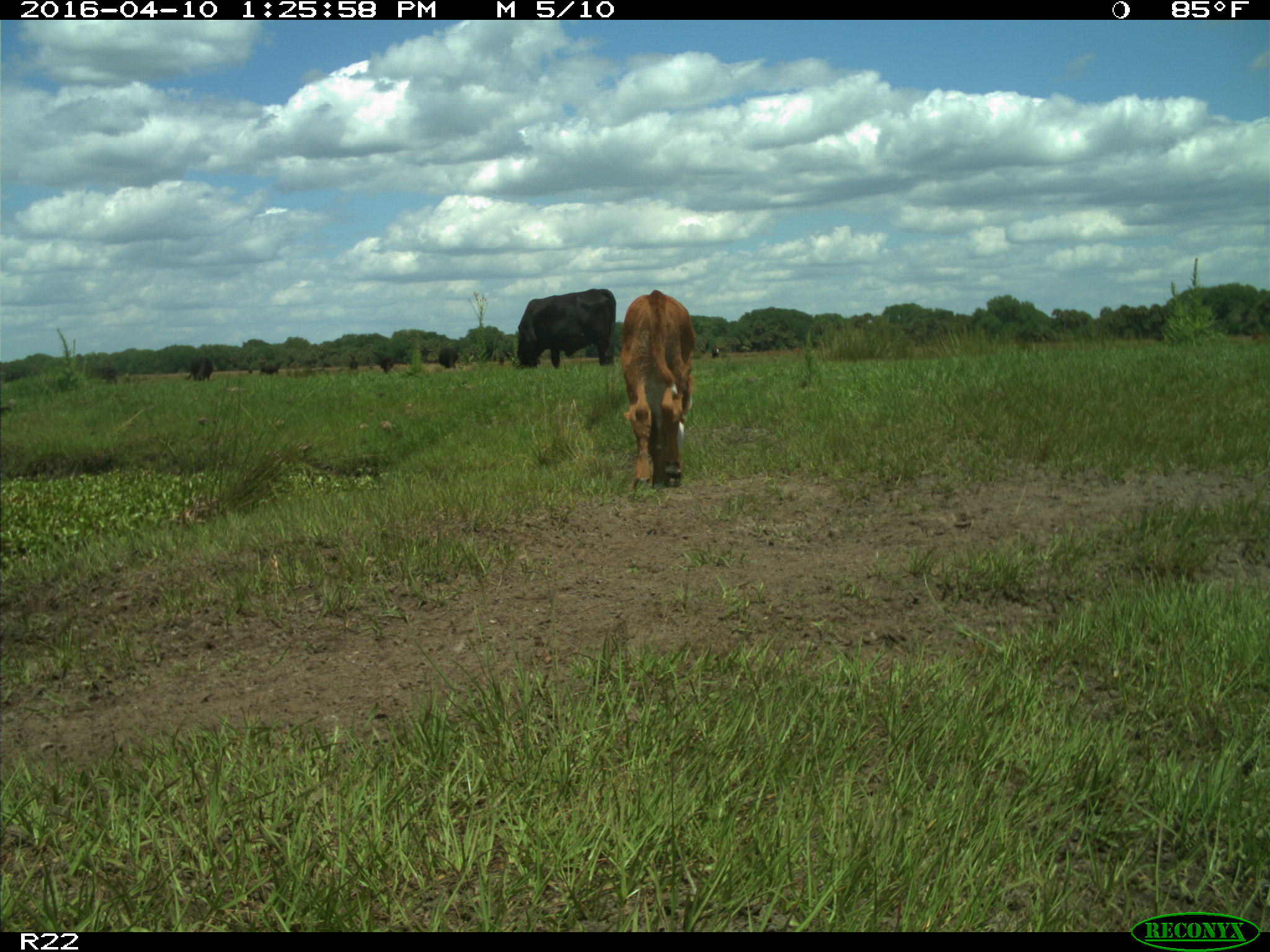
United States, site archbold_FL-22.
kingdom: Animalia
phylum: Chordata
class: Mammalia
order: Artiodactyla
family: Bovidae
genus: Bos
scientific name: Bos taurus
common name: domestic cow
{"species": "Bos taurus (domestic cow)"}